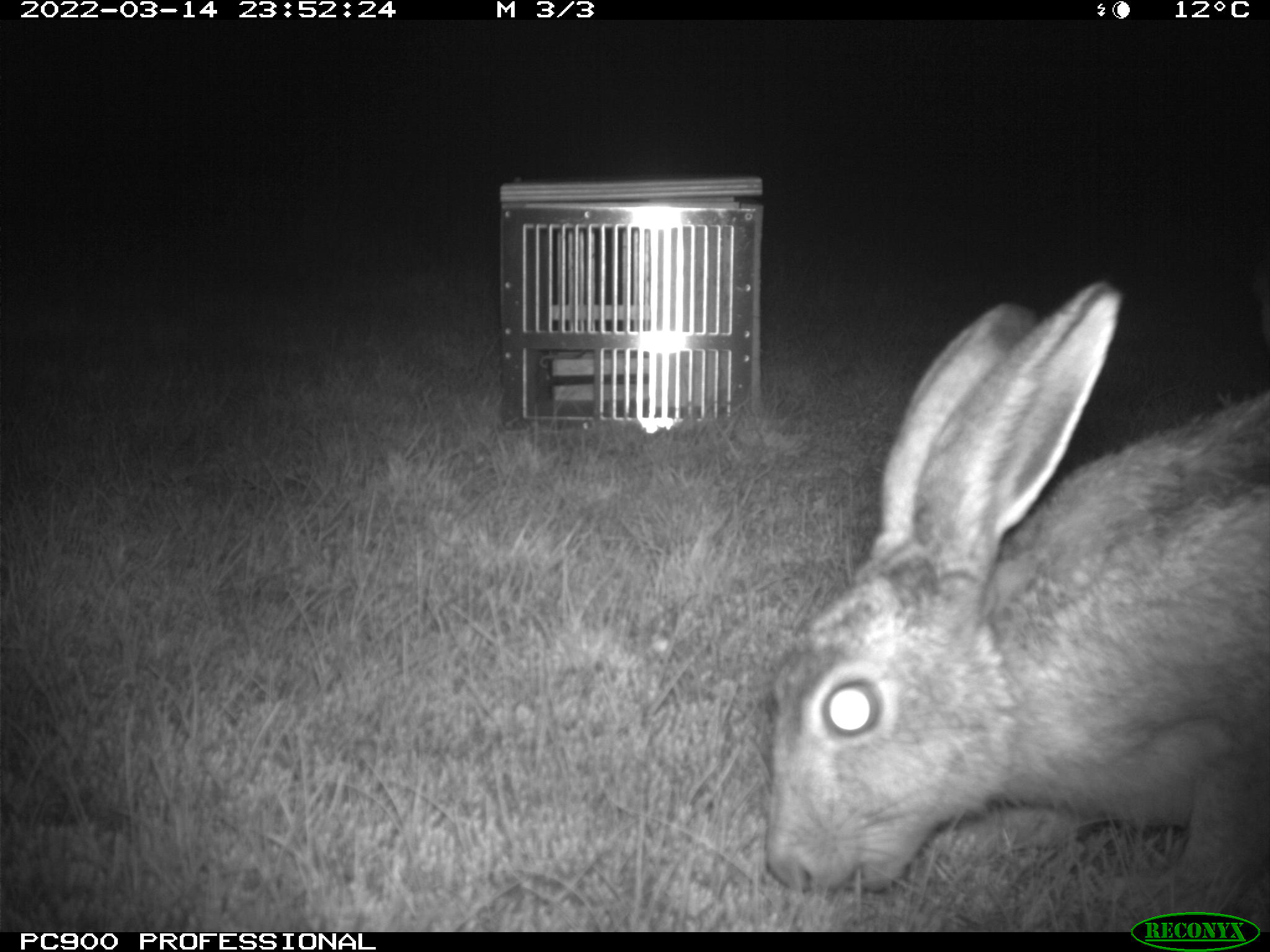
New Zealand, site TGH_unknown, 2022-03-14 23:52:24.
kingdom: Animalia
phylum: Chordata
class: Mammalia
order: Lagomorpha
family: Leporidae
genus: Lepus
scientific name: Lepus europaeus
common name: brown hare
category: hare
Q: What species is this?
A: Hare (brown hare) (Lepus europaeus).